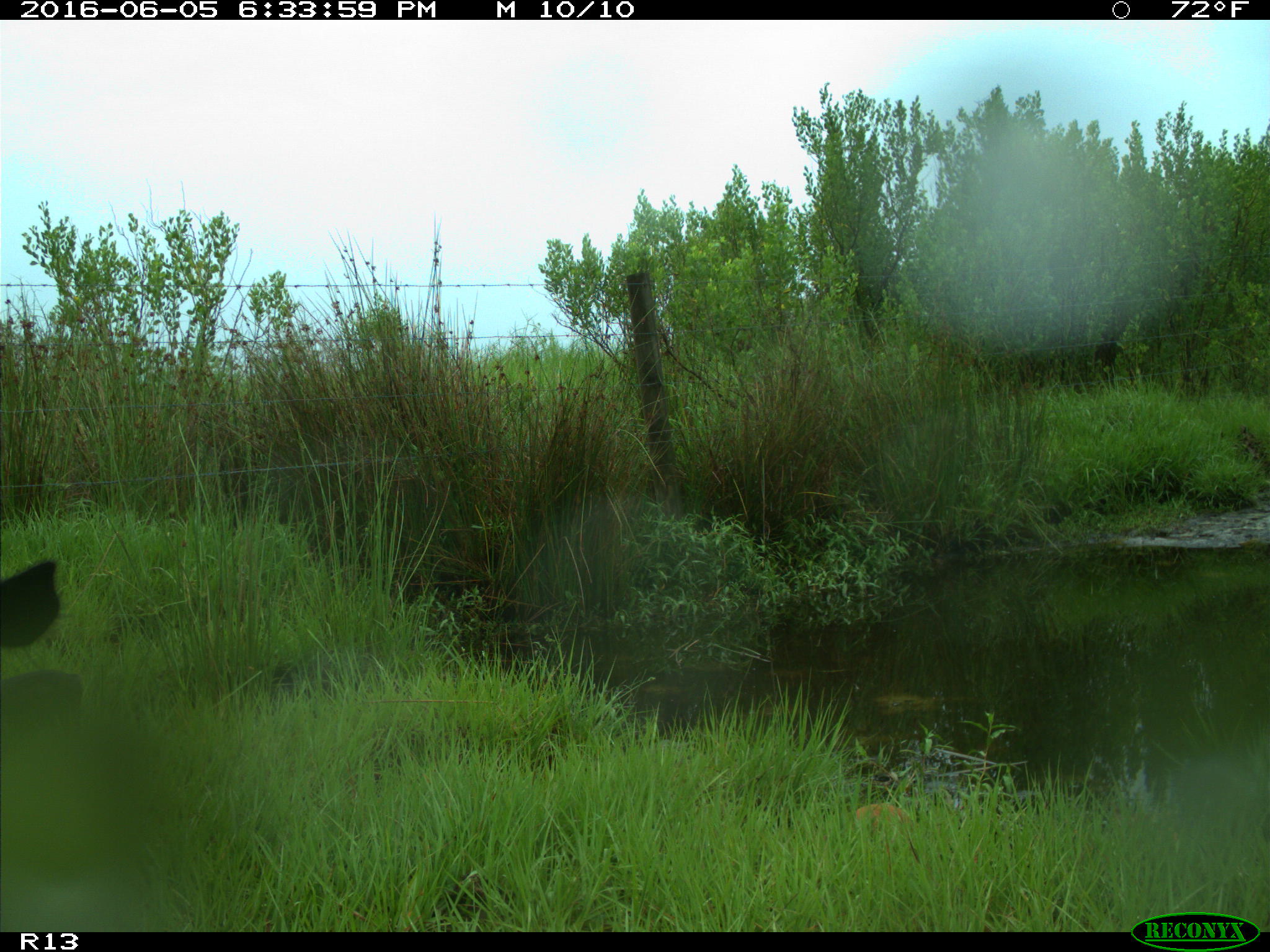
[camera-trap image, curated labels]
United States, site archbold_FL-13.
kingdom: Animalia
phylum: Chordata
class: Mammalia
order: Artiodactyla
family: Suidae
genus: Sus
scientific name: Sus scrofa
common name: wild boar